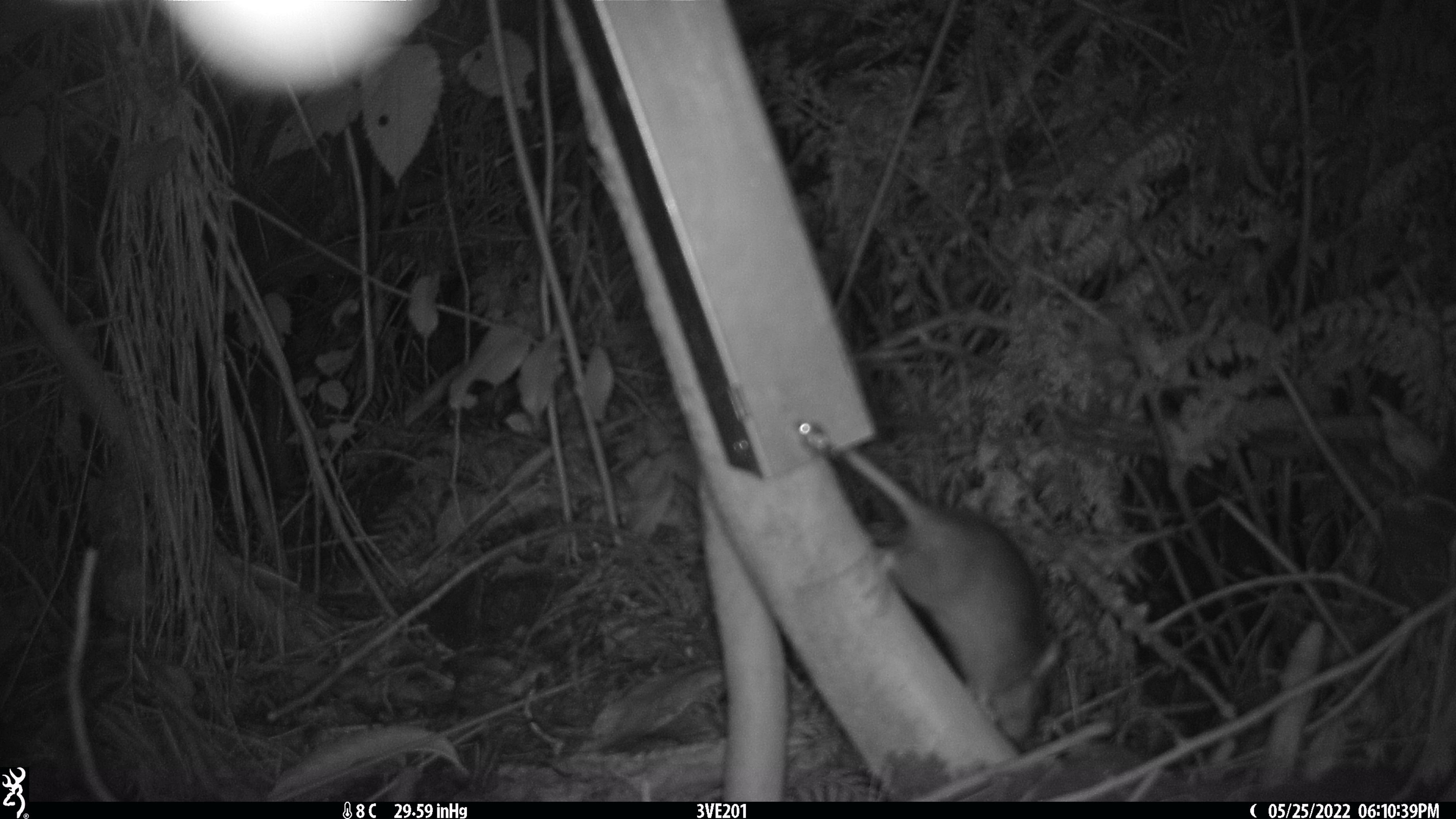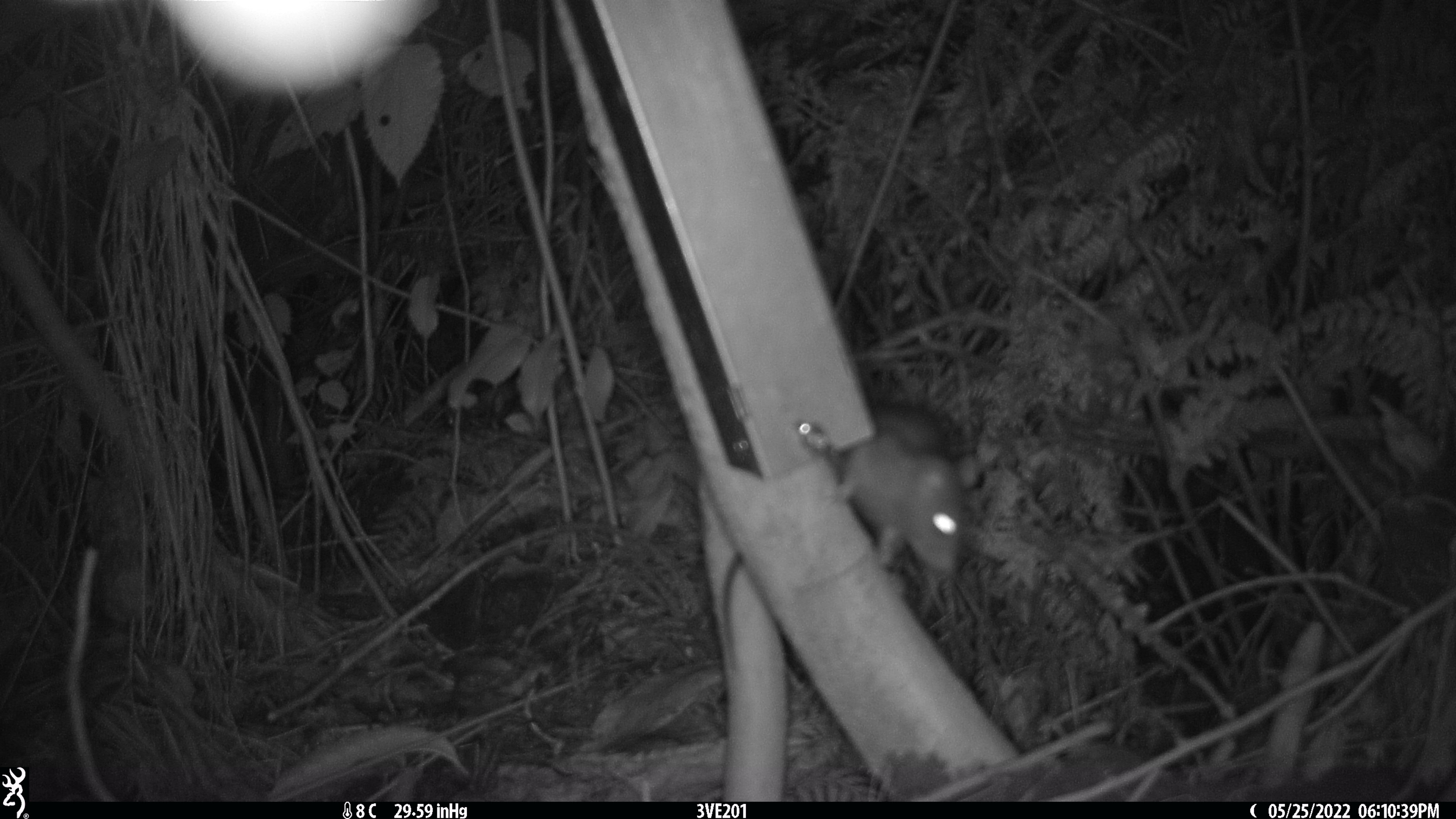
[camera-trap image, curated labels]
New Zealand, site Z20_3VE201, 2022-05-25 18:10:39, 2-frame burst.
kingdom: Animalia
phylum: Chordata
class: Mammalia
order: Rodentia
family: Muridae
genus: Rattus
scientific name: Rattus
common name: rat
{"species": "rat (Rattus)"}